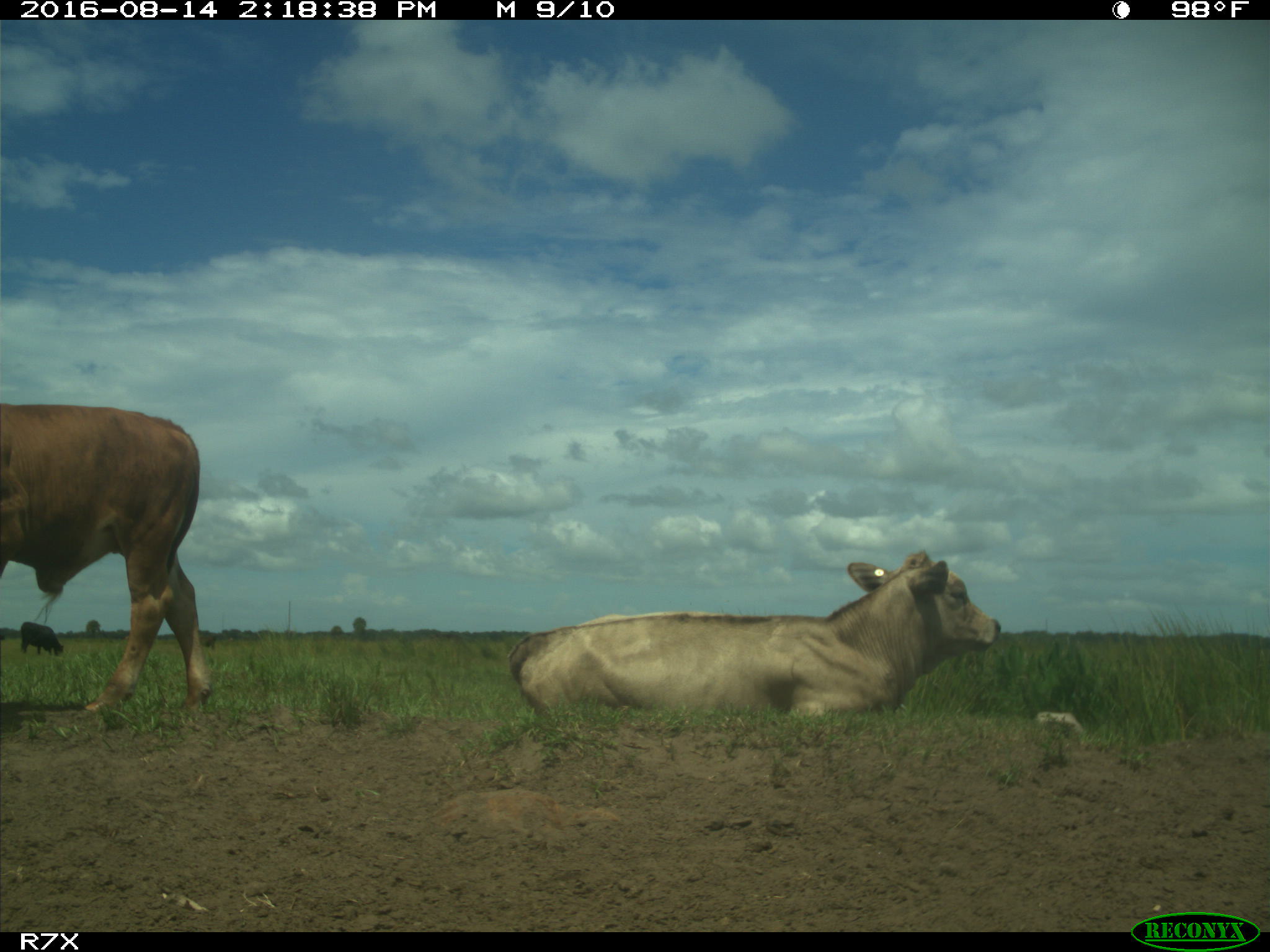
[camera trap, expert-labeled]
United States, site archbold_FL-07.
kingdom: Animalia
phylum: Chordata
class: Mammalia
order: Artiodactyla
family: Bovidae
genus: Bos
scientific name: Bos taurus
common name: domestic cow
Bos taurus (domestic cow).